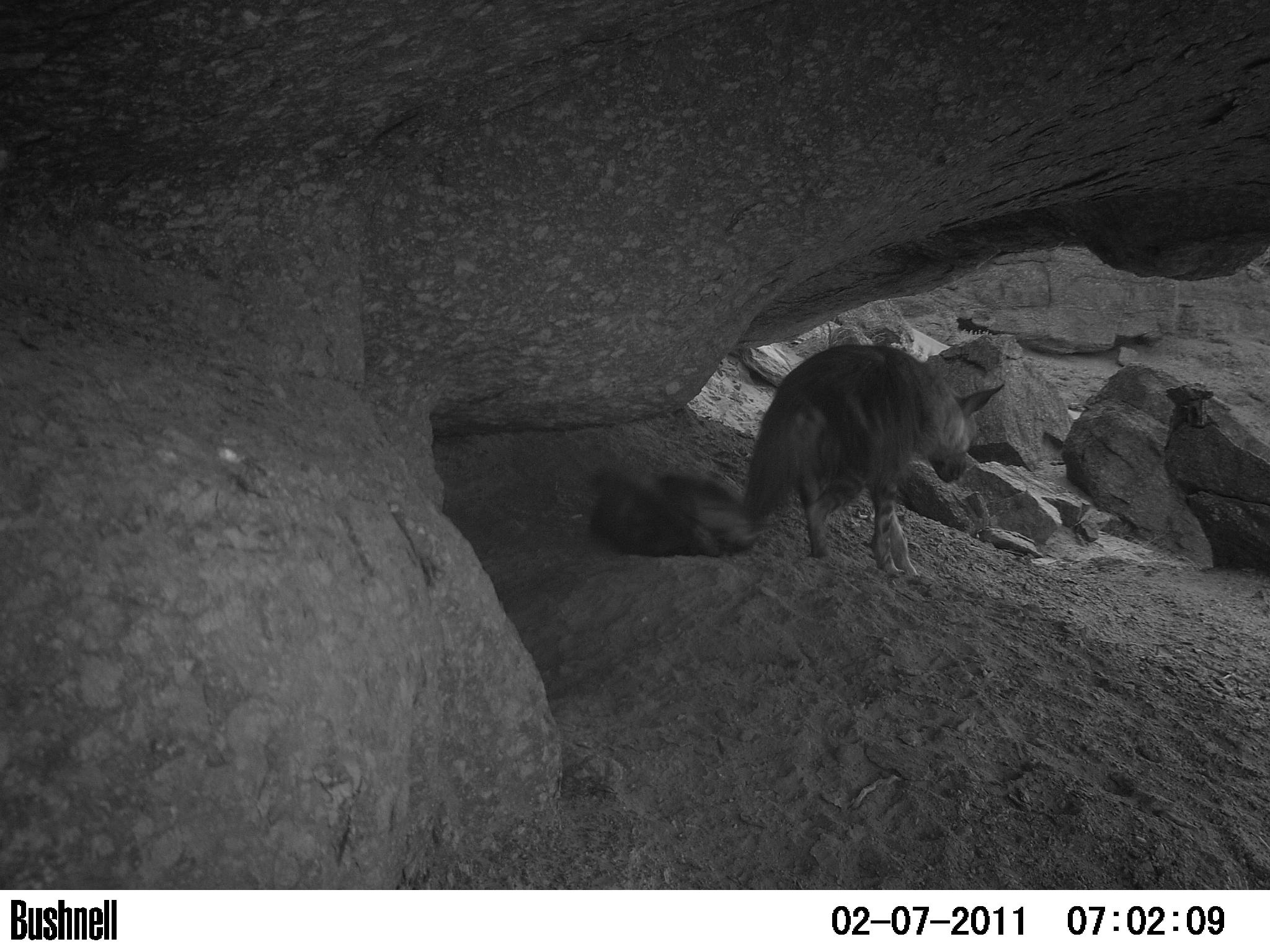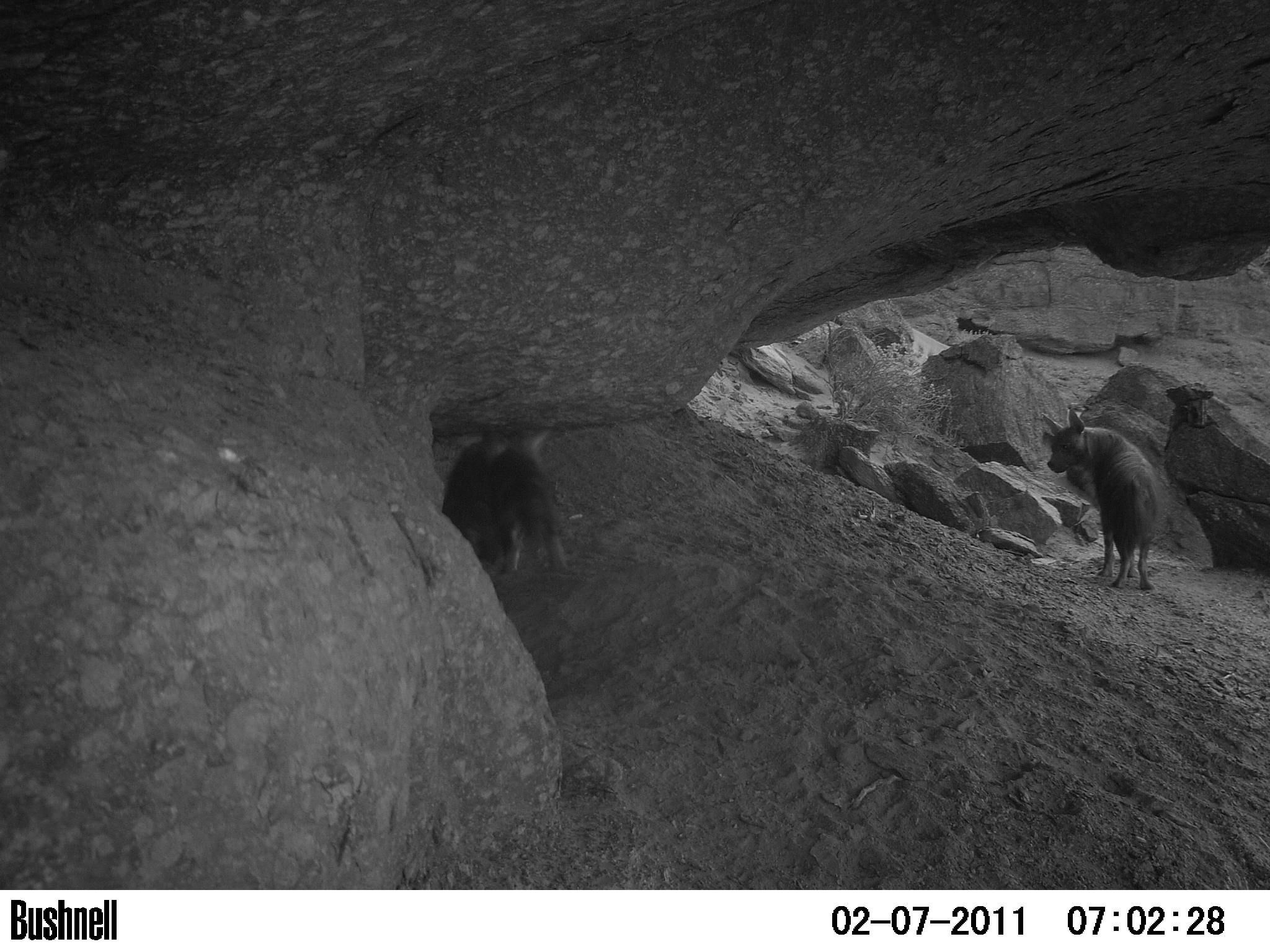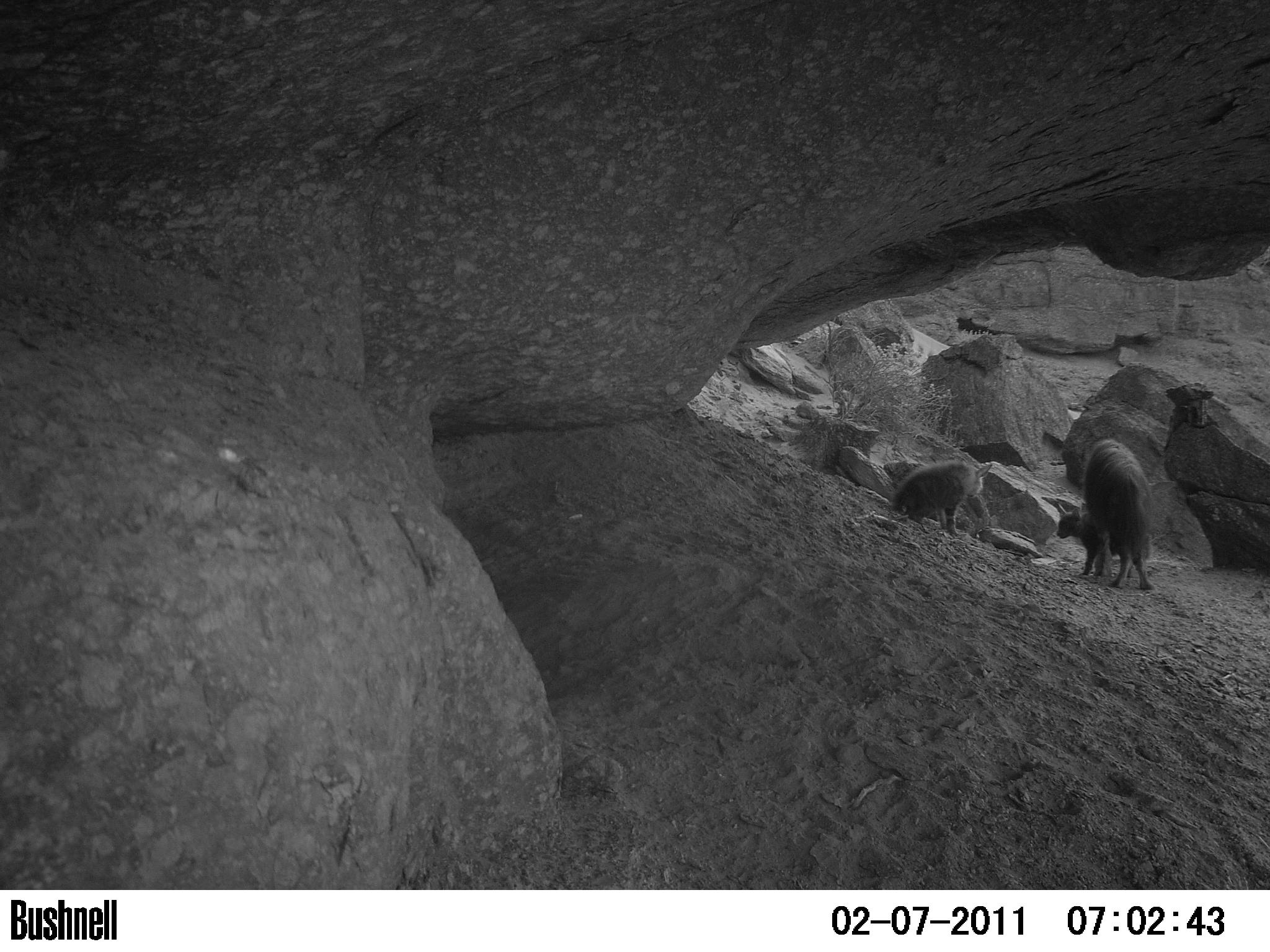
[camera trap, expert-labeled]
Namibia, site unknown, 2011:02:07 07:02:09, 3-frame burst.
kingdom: Animalia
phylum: Chordata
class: Mammalia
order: Carnivora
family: Hyaenidae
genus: Parahyaena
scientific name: Parahyaena brunnea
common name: brown hyena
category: hyaena brunnea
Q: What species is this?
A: Hyaena brunnea (brown hyena) (Parahyaena brunnea).